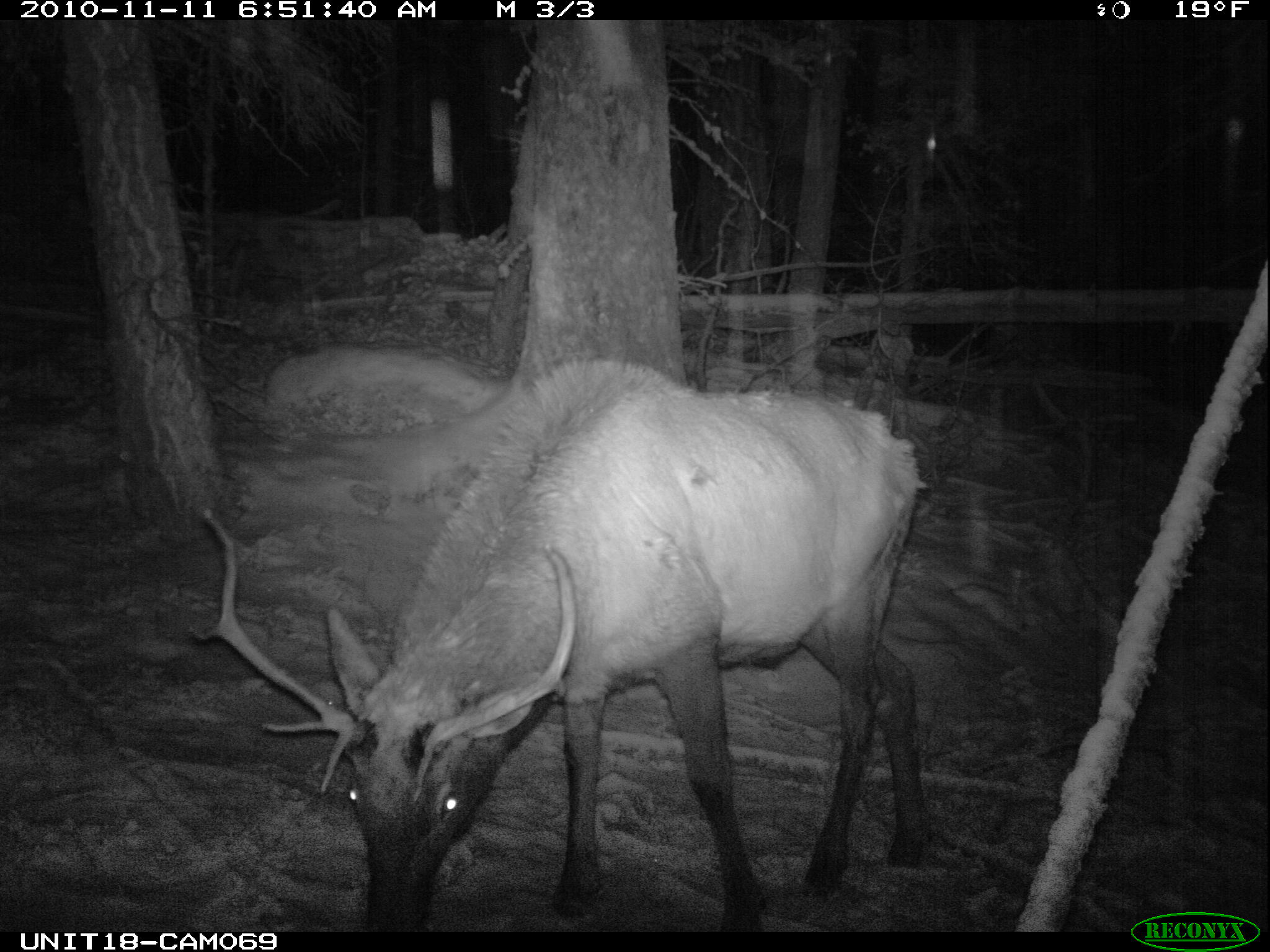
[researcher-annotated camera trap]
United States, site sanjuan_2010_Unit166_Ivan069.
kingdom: Animalia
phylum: Chordata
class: Mammalia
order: Artiodactyla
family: Cervidae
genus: Cervus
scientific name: Cervus elaphus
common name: red deer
Cervus elaphus (red deer).